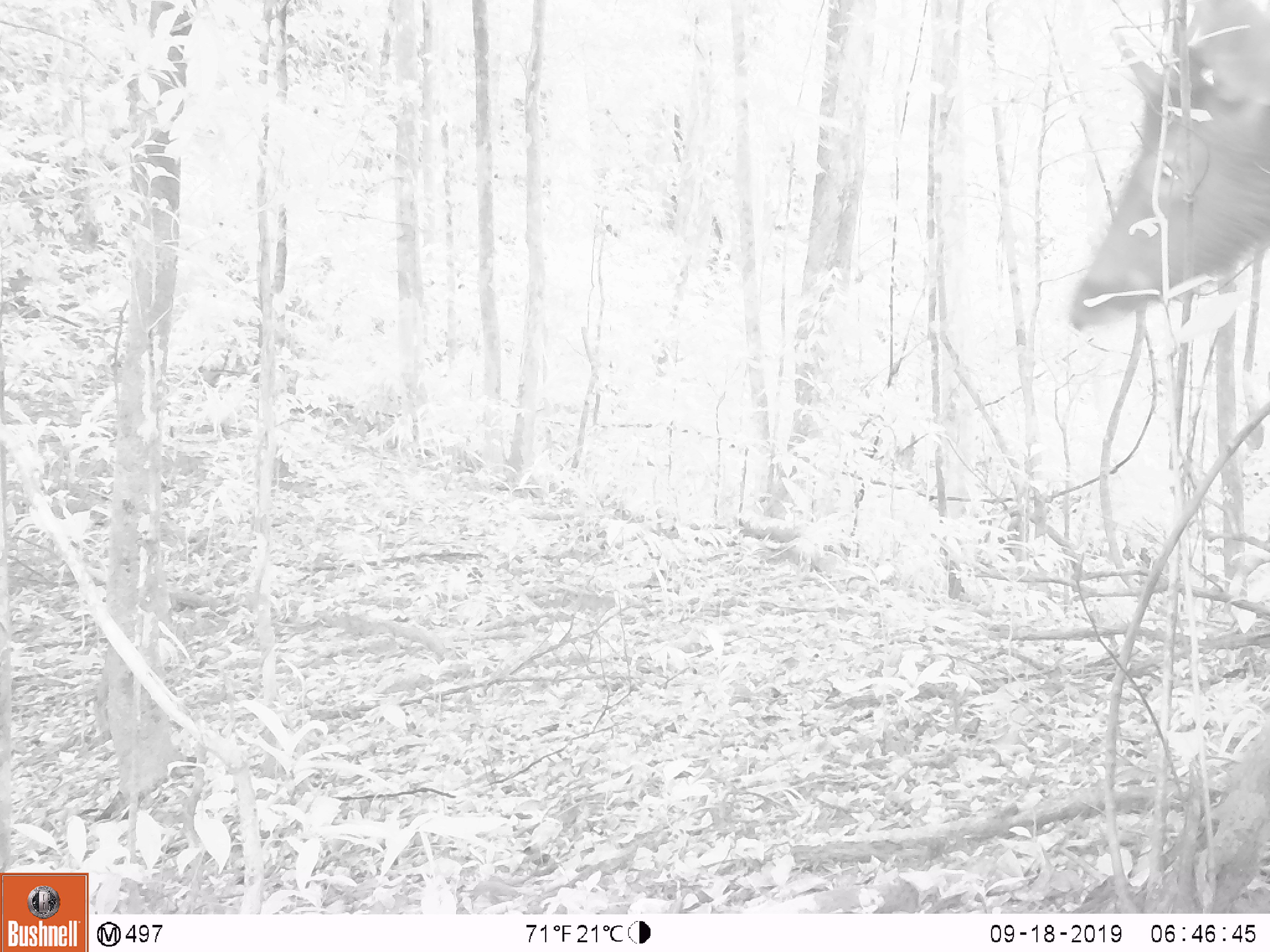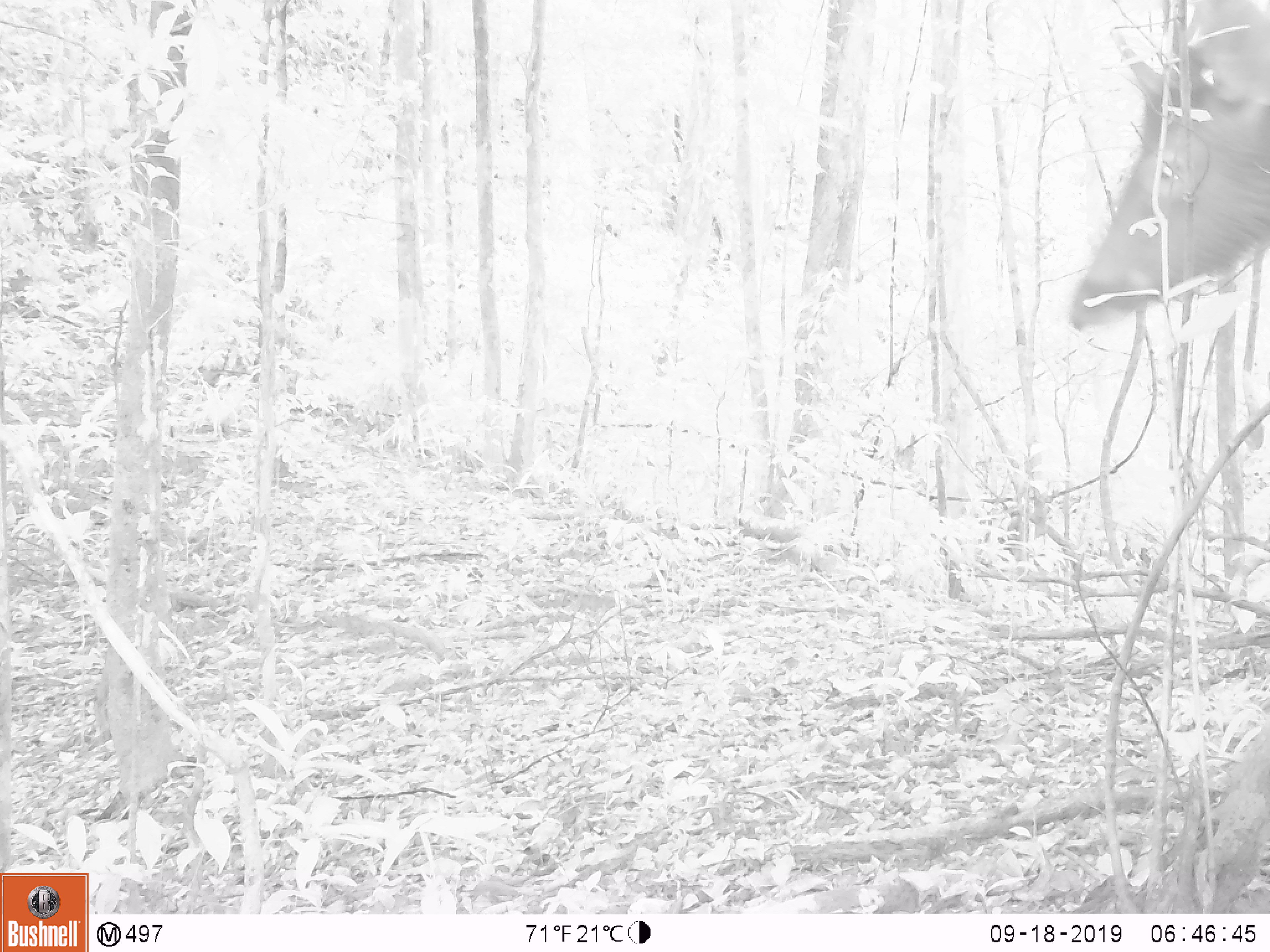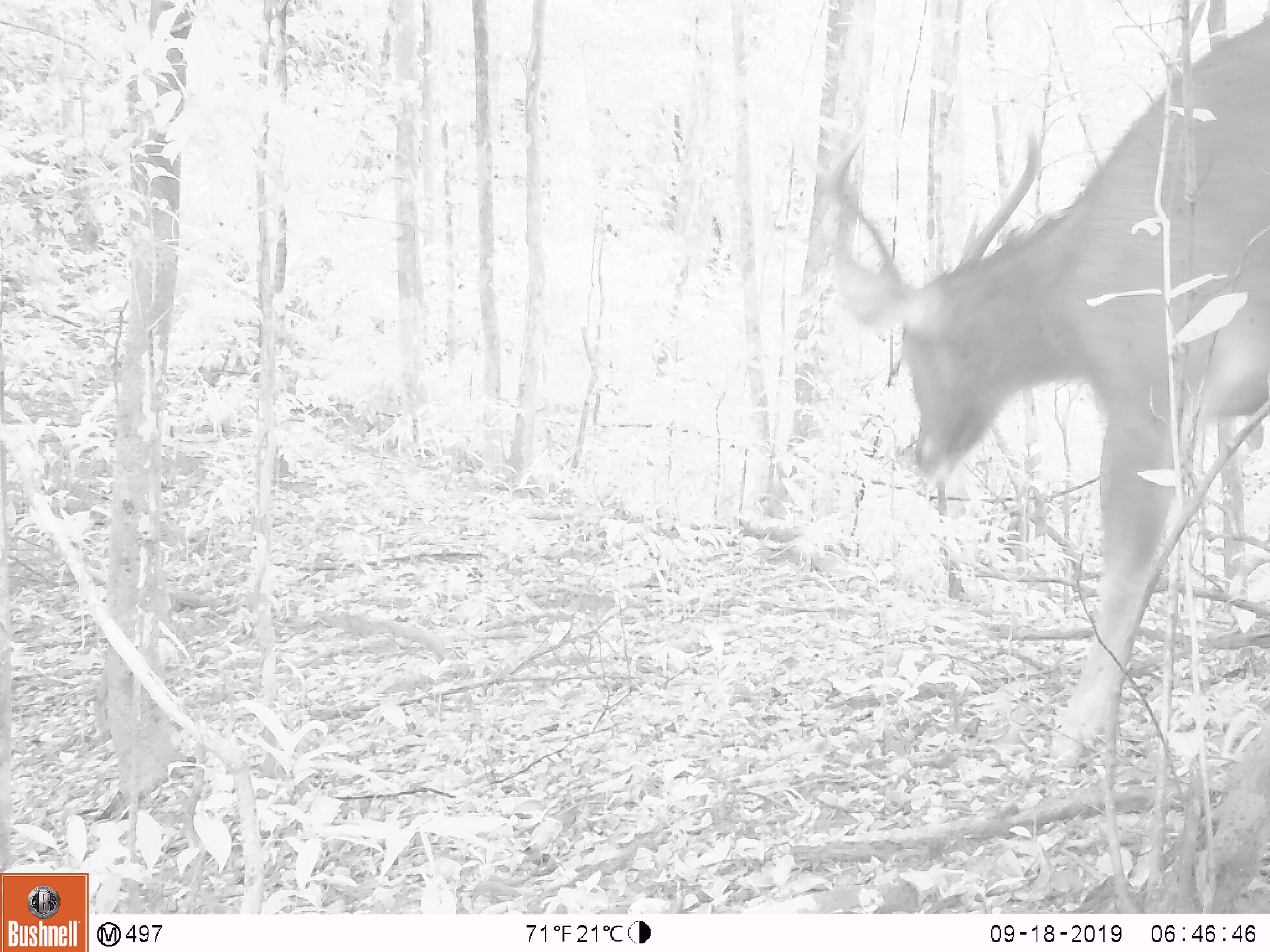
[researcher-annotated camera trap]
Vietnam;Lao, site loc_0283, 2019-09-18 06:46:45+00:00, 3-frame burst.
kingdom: Animalia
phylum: Chordata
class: Mammalia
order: Artiodactyla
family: Cervidae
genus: Rusa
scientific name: Rusa unicolor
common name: sambar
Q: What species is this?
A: Sambar (Rusa unicolor).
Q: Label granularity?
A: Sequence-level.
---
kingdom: Animalia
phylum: Chordata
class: Mammalia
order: Primates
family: Cercopithecidae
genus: Macaca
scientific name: Macaca arctoides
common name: stump-tailed macaque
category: stump tailed macaque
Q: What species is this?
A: Stump tailed macaque (stump-tailed macaque) (Macaca arctoides).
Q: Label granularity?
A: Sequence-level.